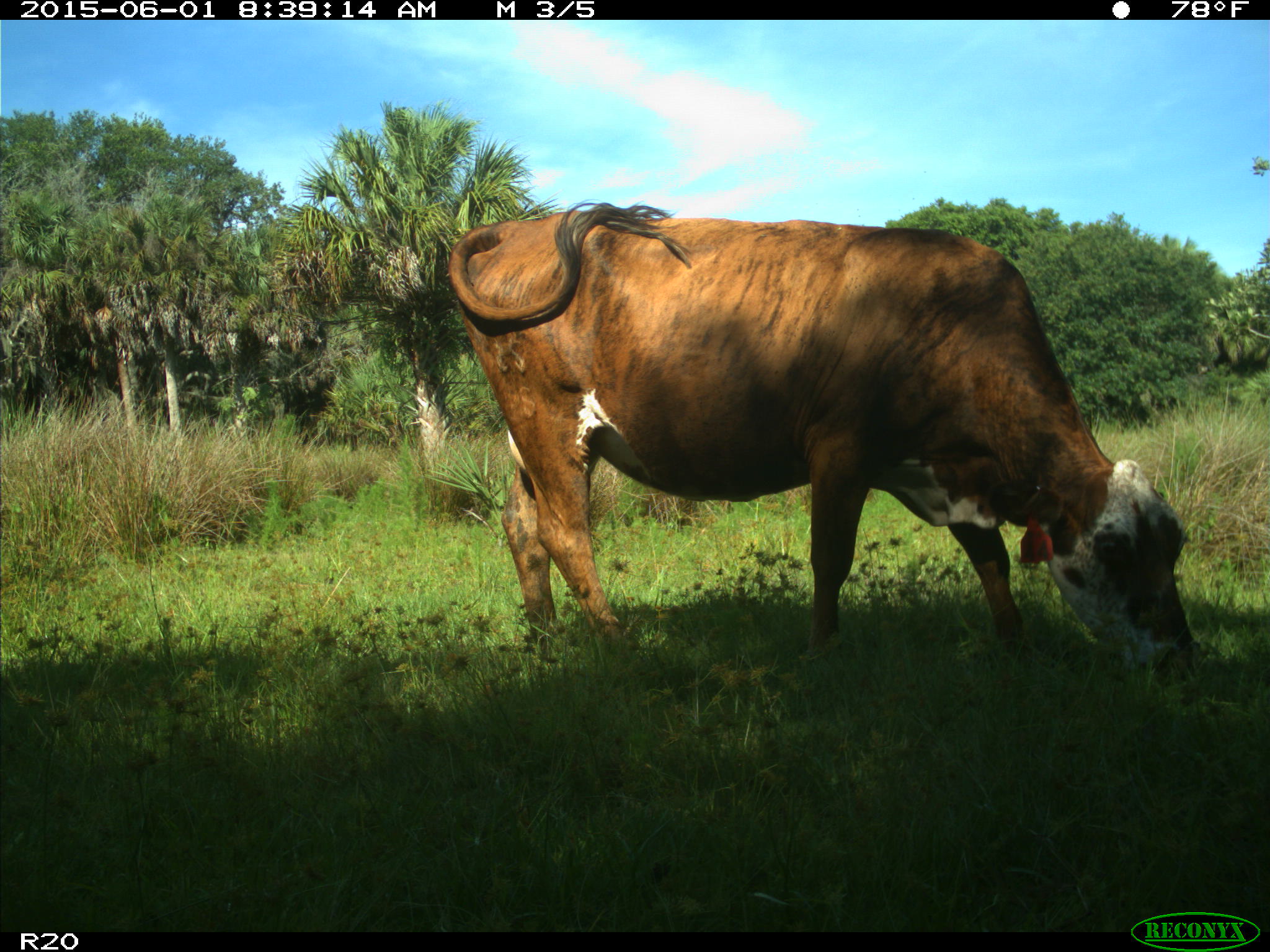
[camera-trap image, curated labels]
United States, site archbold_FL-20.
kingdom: Animalia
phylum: Chordata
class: Mammalia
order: Artiodactyla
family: Bovidae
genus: Bos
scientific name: Bos taurus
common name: domestic cow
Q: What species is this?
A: Bos taurus (domestic cow).